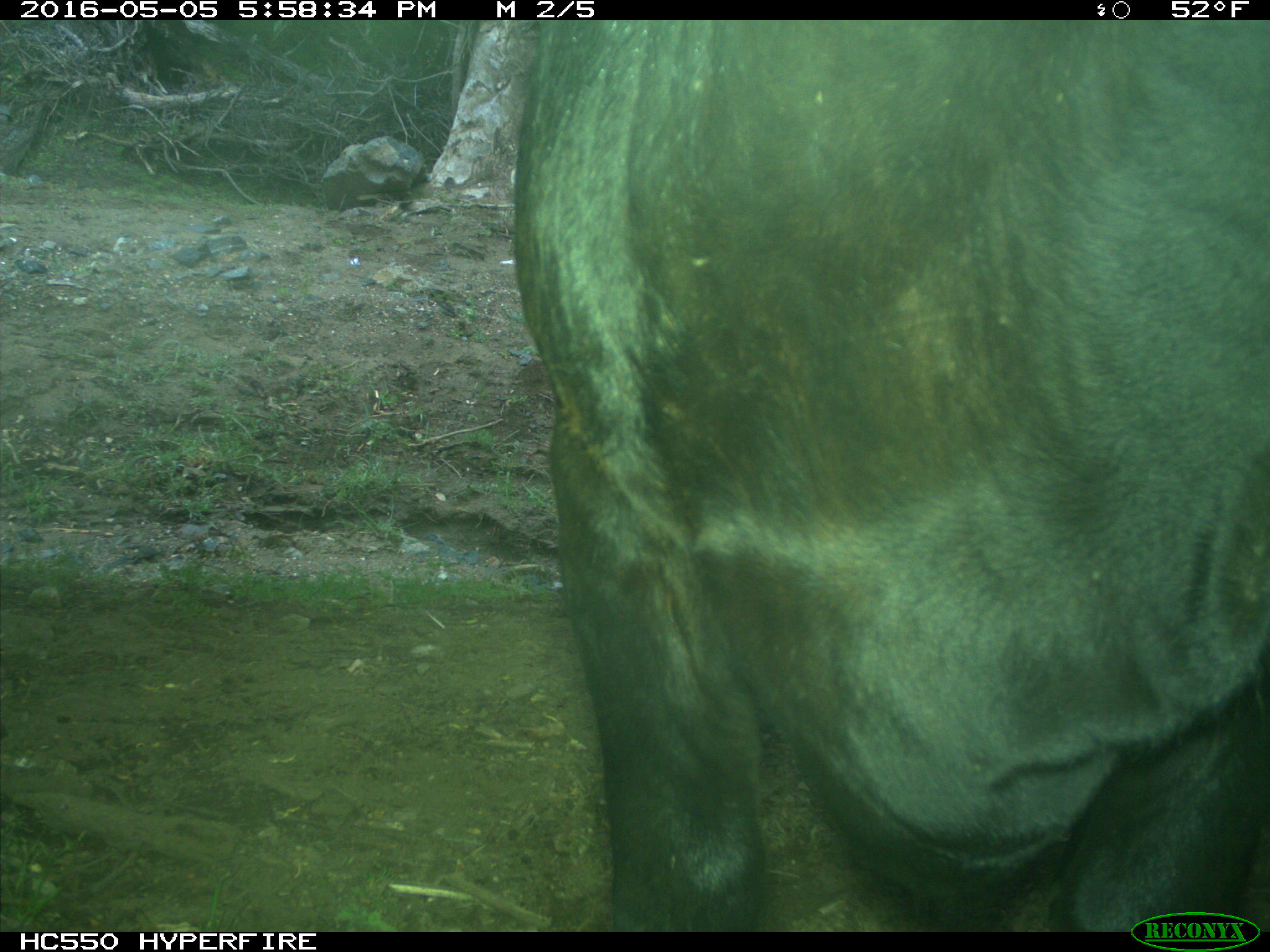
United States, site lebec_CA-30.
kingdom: Animalia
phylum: Chordata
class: Mammalia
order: Artiodactyla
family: Bovidae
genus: Bos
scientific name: Bos taurus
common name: domestic cow